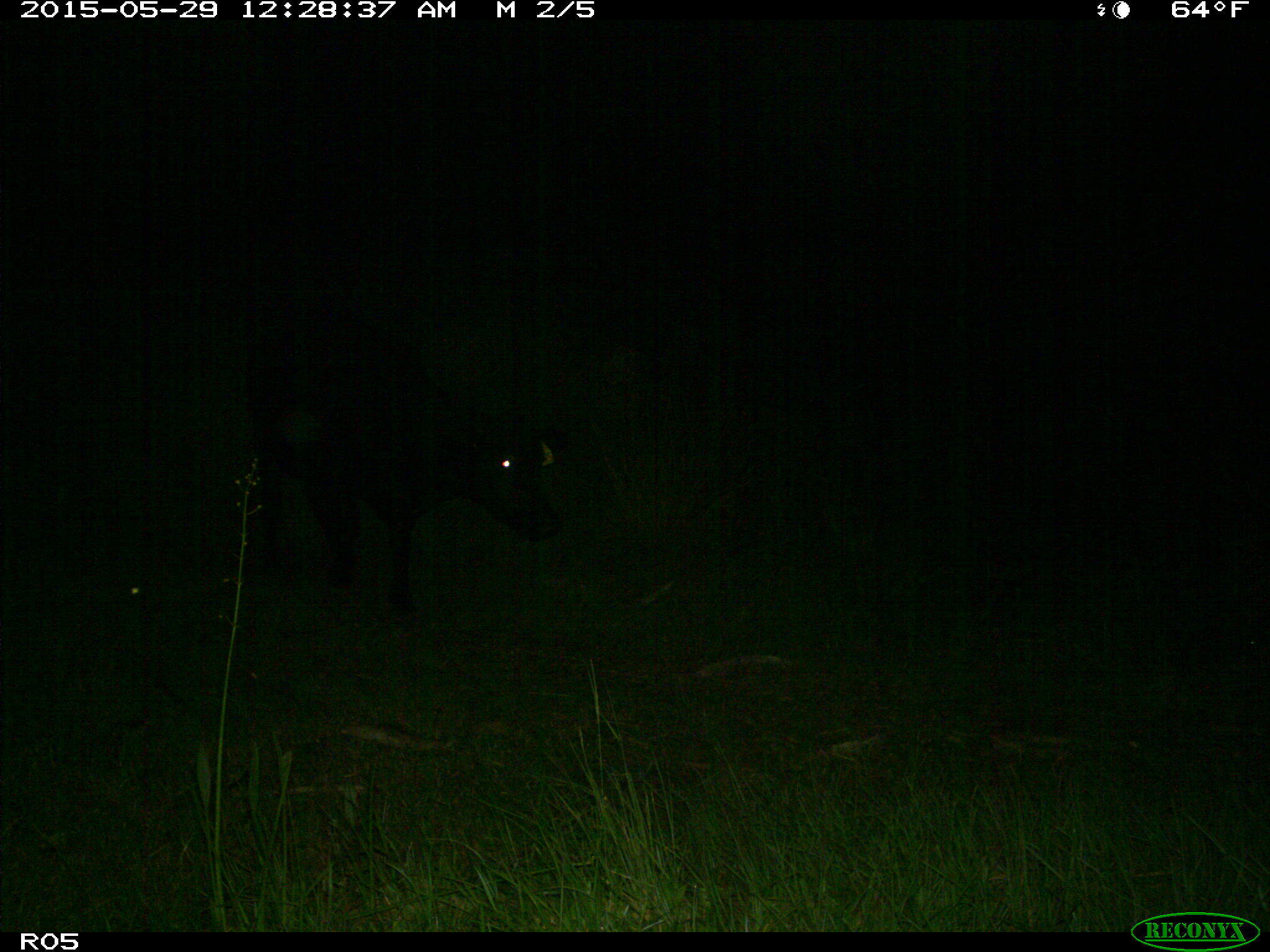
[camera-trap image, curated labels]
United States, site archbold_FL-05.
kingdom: Animalia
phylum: Chordata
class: Mammalia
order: Artiodactyla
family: Bovidae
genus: Bos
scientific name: Bos taurus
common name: domestic cow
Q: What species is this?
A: Bos taurus (domestic cow).